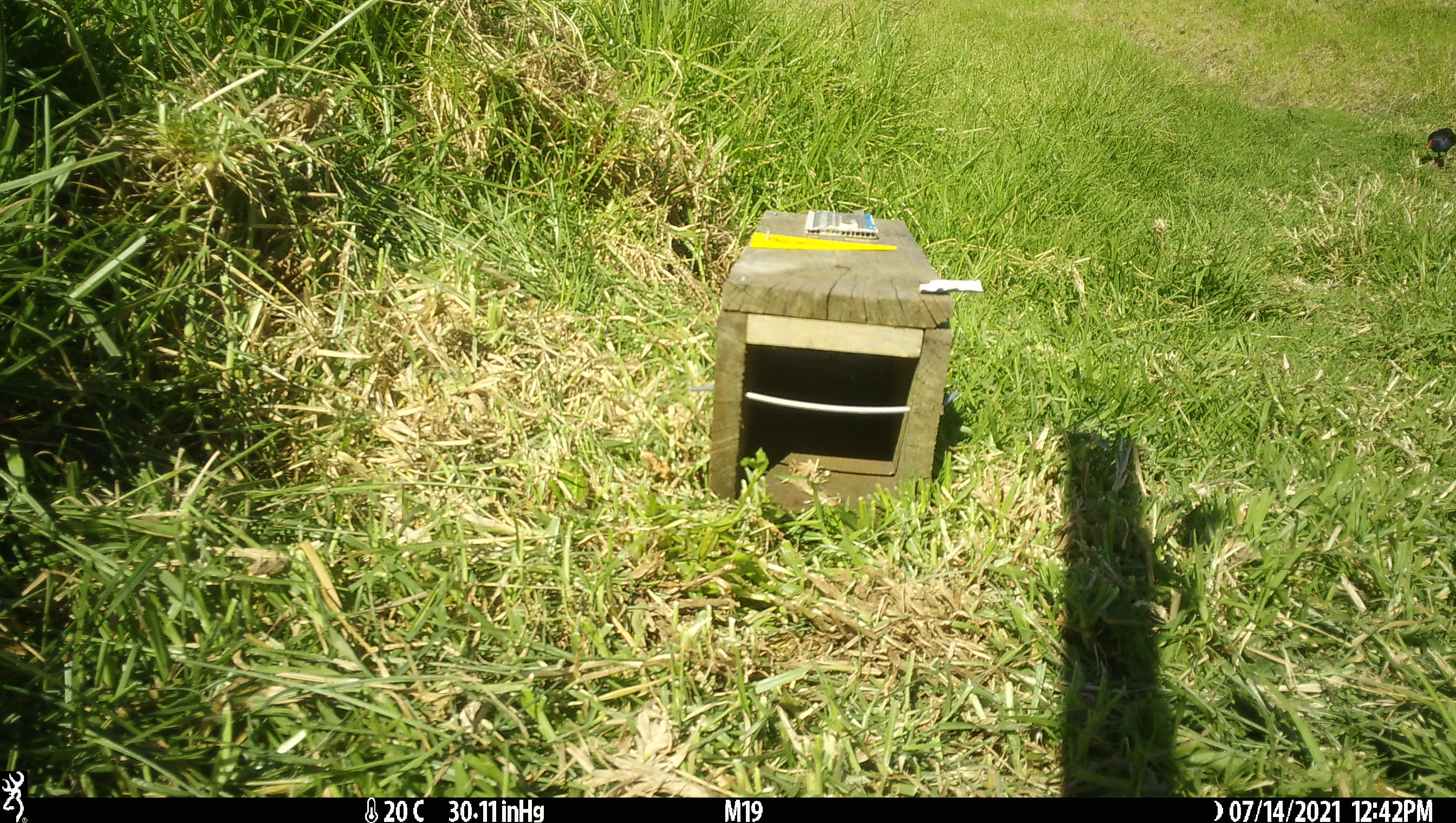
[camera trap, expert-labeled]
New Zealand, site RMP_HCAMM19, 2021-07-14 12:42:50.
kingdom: Animalia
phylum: Chordata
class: Aves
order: Gruiformes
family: Rallidae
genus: Porphyrio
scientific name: Porphyrio melanotus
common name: australasian swamphen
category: pukeko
Pukeko (australasian swamphen) (Porphyrio melanotus).